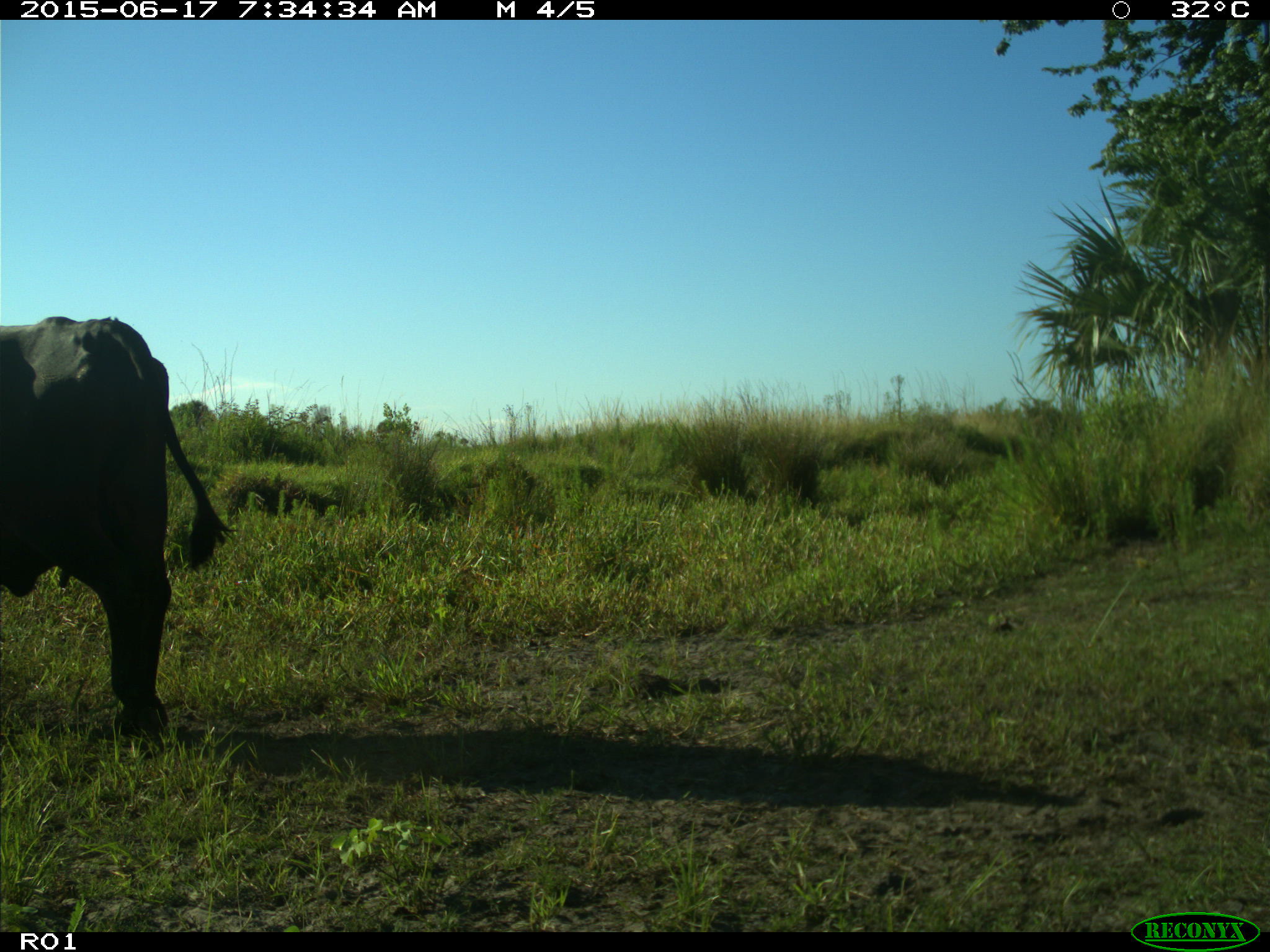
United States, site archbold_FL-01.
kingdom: Animalia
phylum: Chordata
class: Mammalia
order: Artiodactyla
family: Bovidae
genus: Bos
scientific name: Bos taurus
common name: domestic cow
Bos taurus (domestic cow).